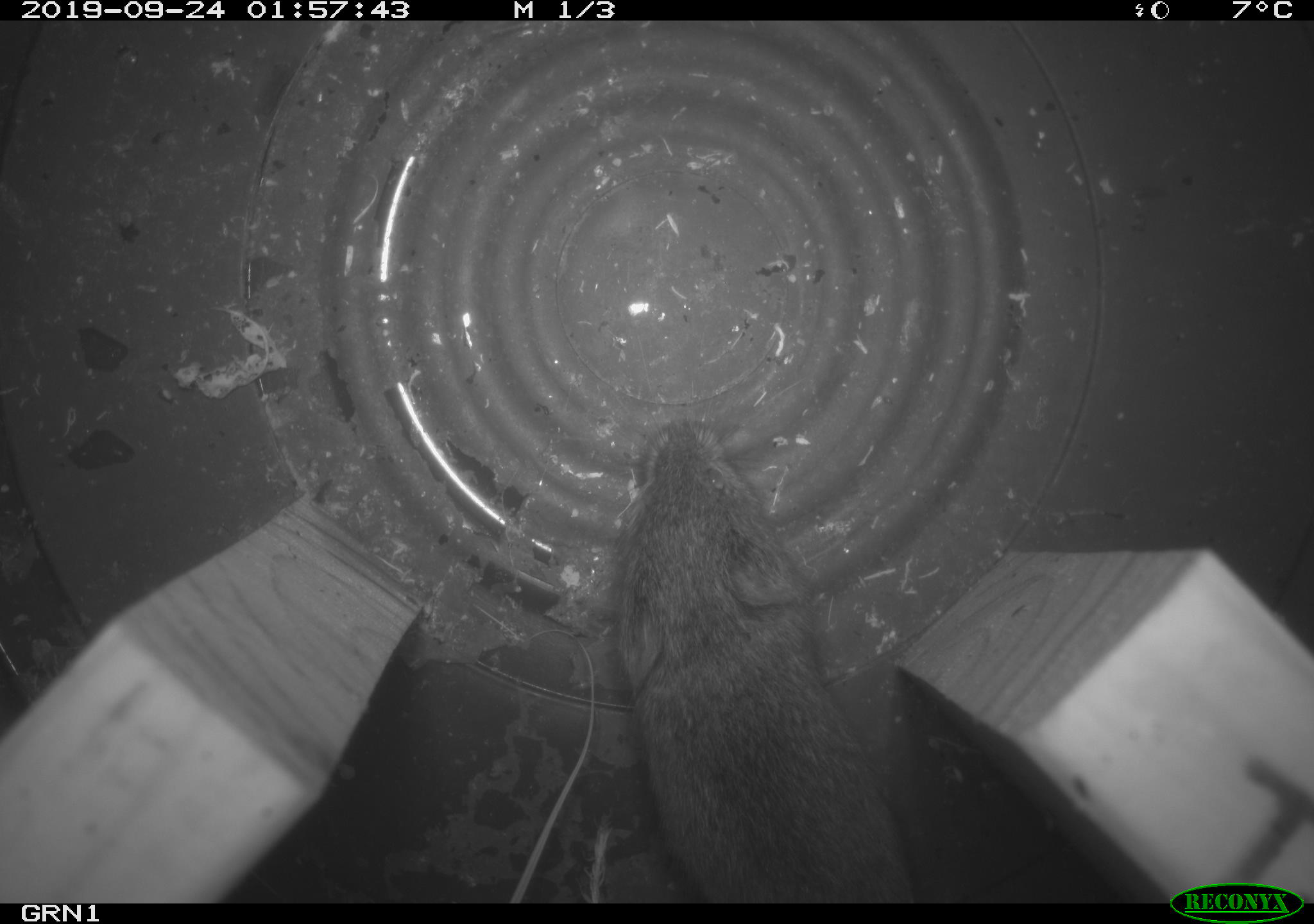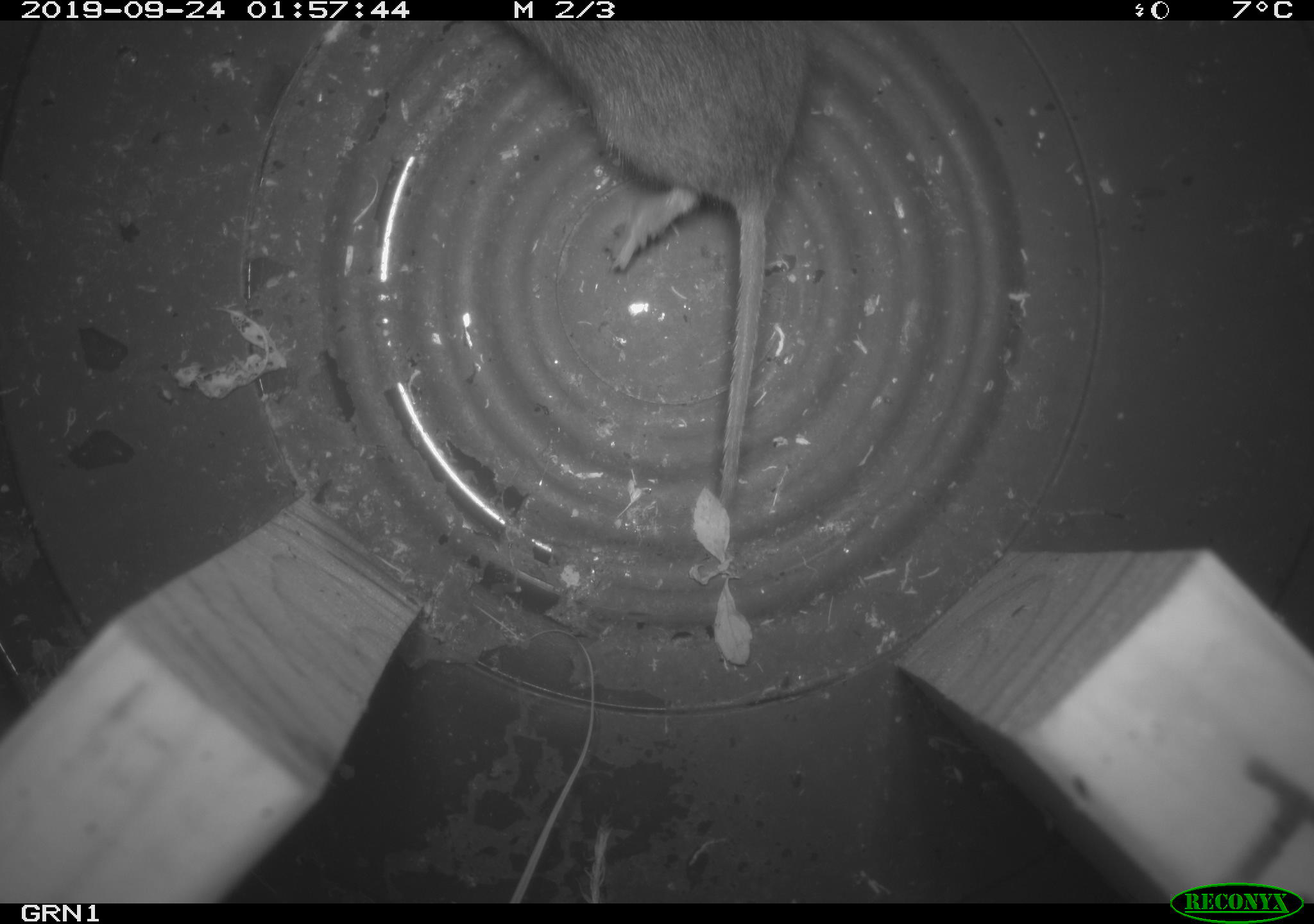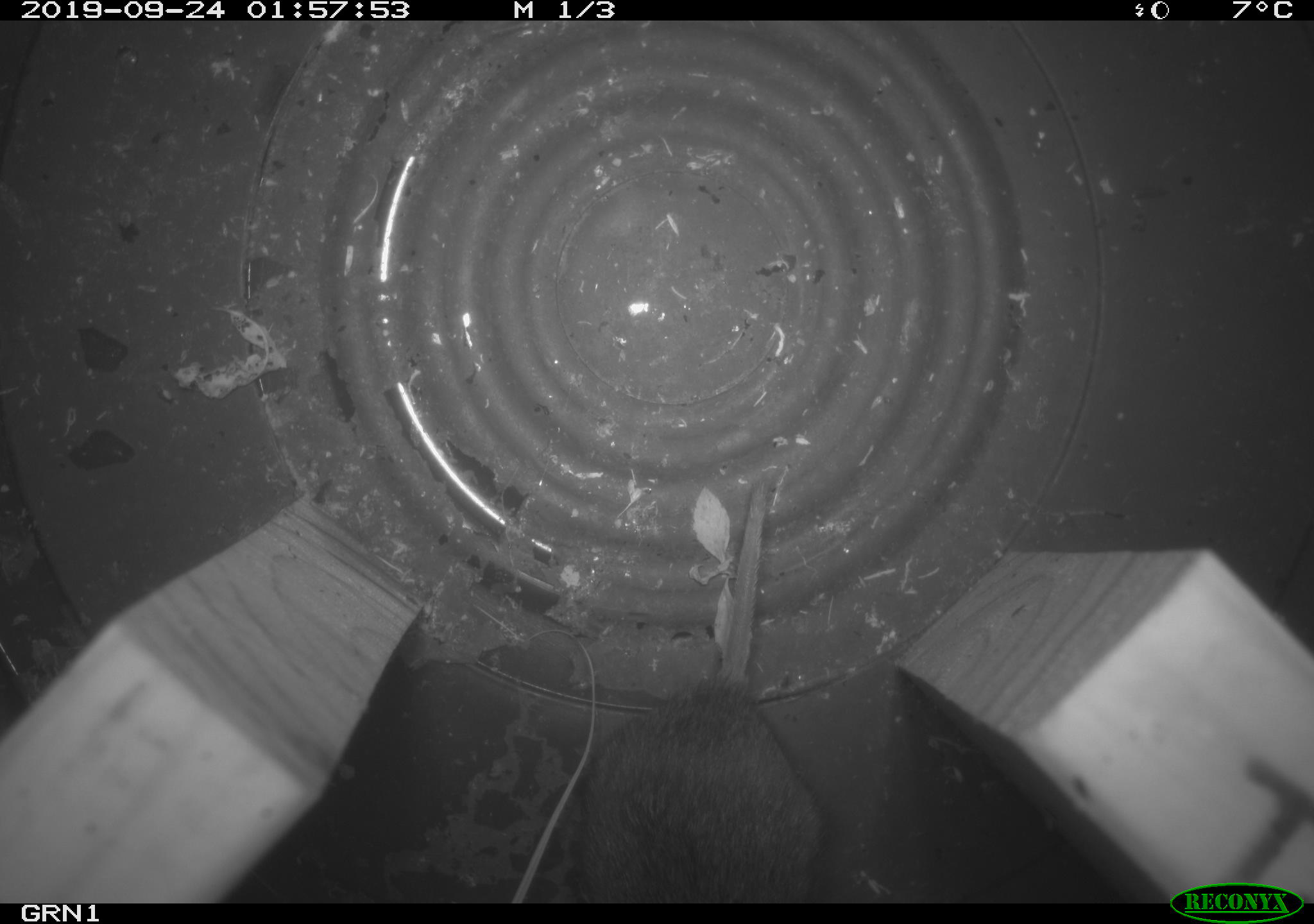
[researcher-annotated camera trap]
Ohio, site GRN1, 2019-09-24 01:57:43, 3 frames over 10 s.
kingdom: Animalia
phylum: Chordata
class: Mammalia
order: Rodentia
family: Cricetidae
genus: Microtus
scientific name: Microtus pennsylvanicus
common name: meadow vole